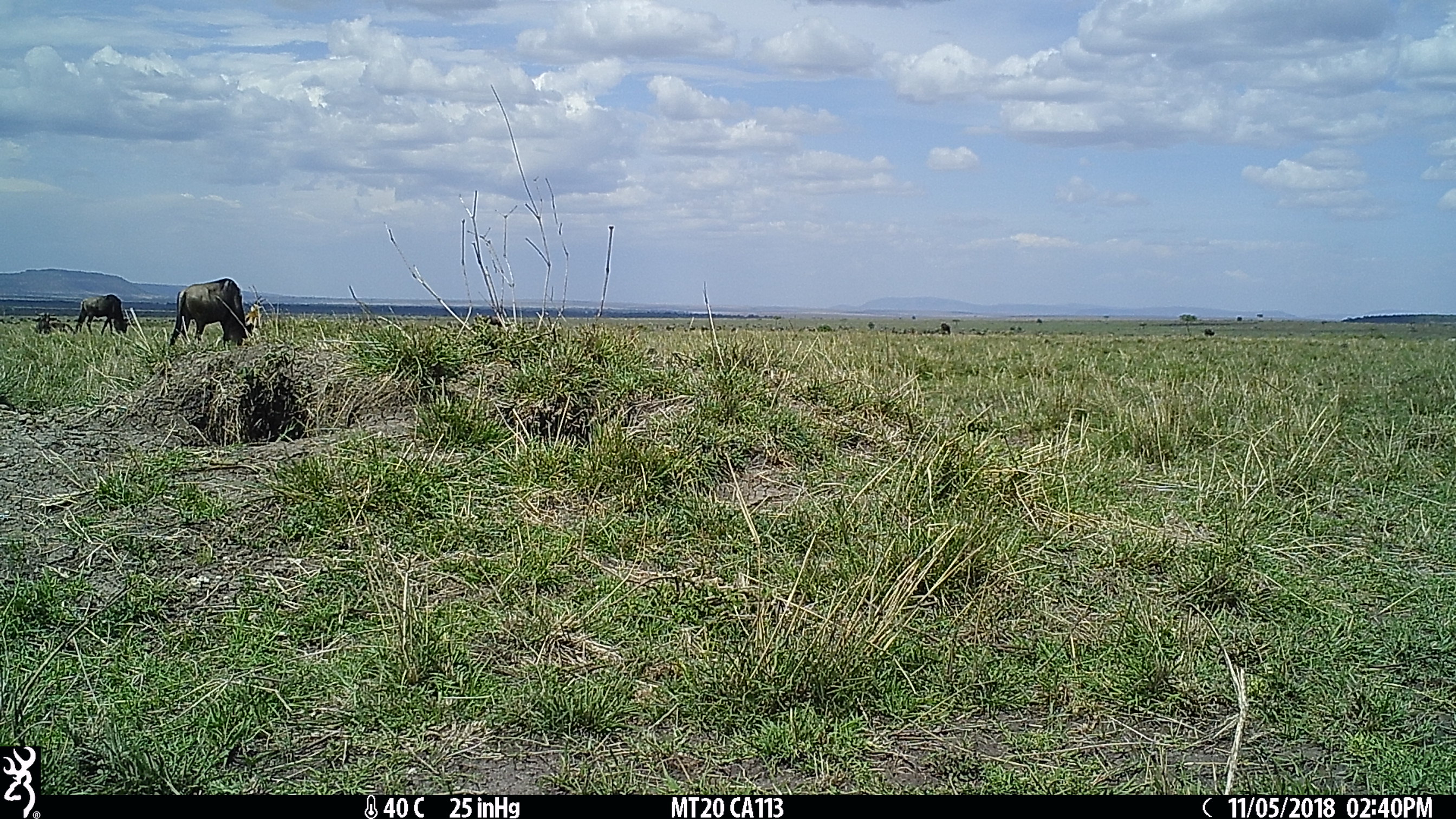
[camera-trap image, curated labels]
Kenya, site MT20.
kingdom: Animalia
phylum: Chordata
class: Mammalia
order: Artiodactyla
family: Bovidae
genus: Connochaetes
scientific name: Connochaetes taurinus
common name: blue wildebeest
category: wildebeest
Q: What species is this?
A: Wildebeest (blue wildebeest) (Connochaetes taurinus).